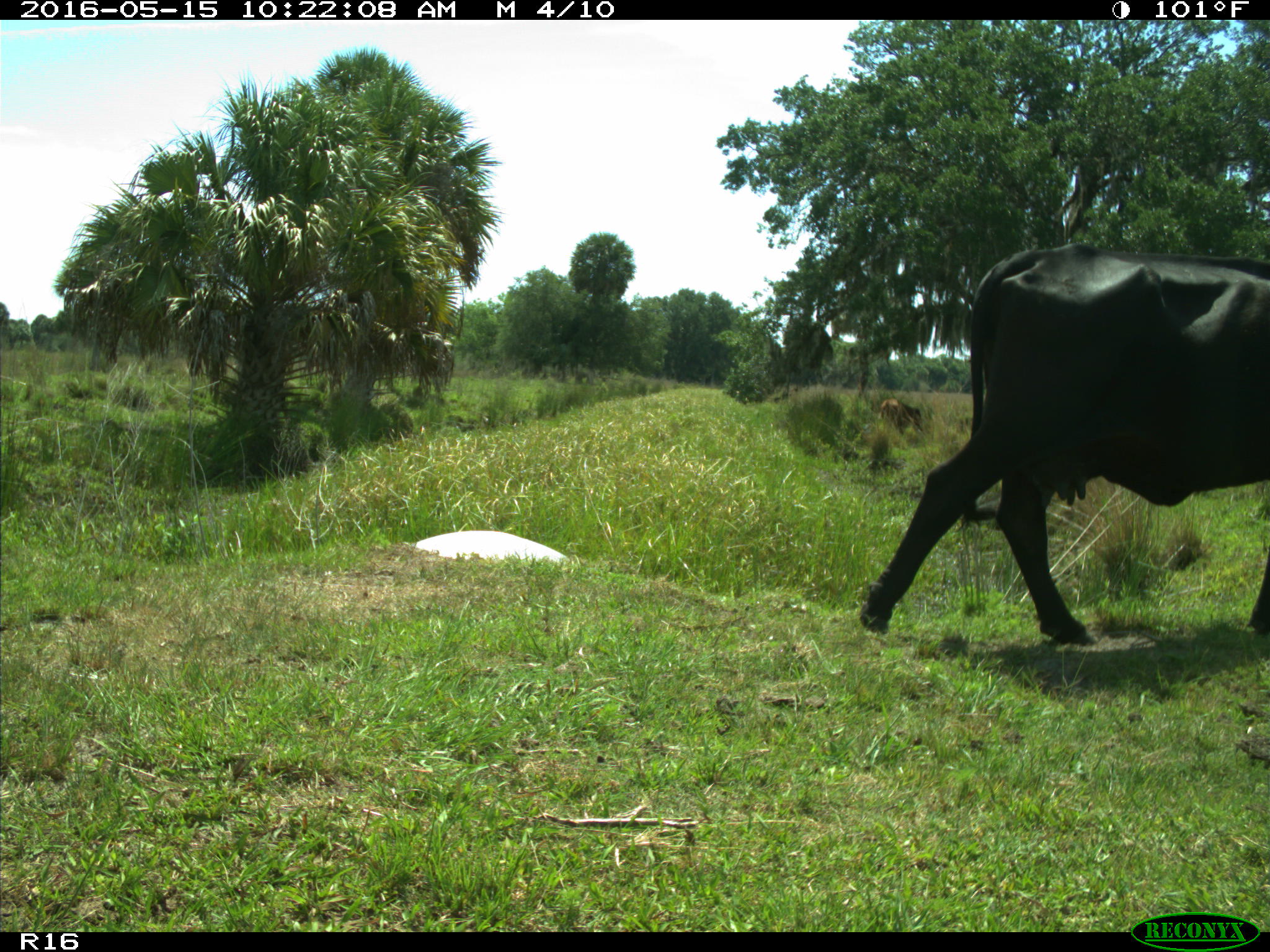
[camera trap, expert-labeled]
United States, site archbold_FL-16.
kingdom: Animalia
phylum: Chordata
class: Mammalia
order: Artiodactyla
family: Bovidae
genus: Bos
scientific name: Bos taurus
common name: domestic cow